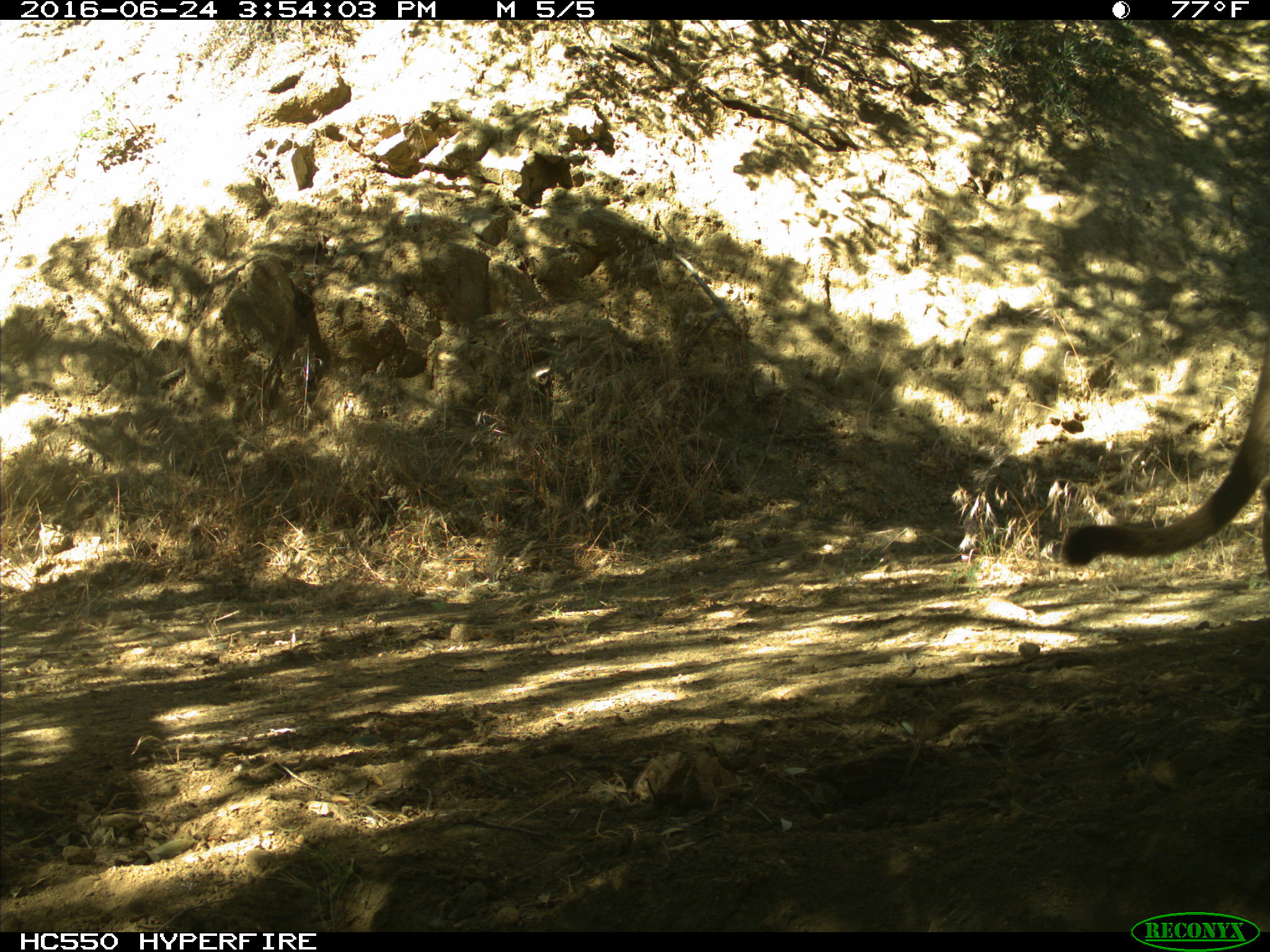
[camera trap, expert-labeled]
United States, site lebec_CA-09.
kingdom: Animalia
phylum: Chordata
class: Mammalia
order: Carnivora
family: Felidae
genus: Puma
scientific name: Puma concolor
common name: mountain lion